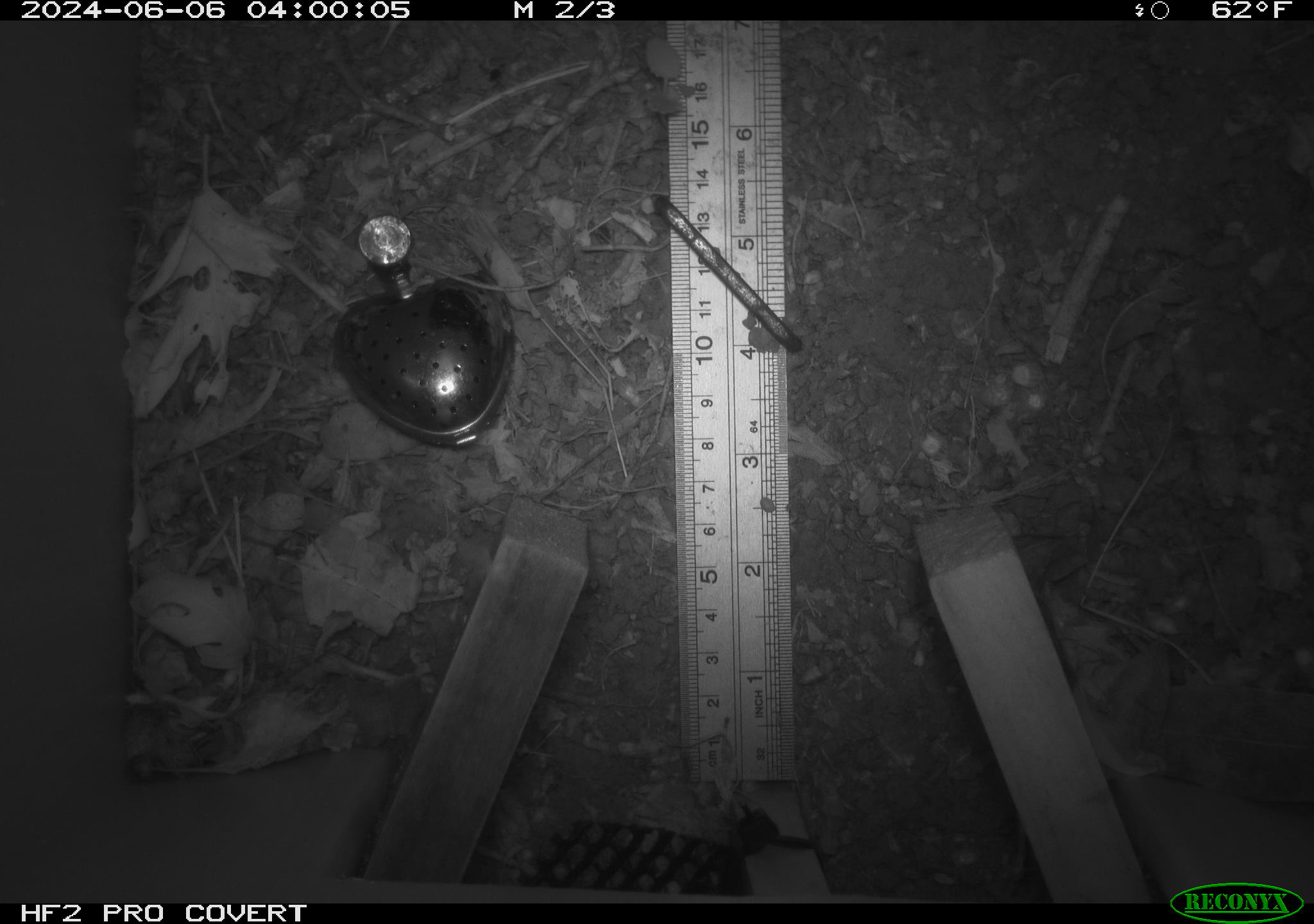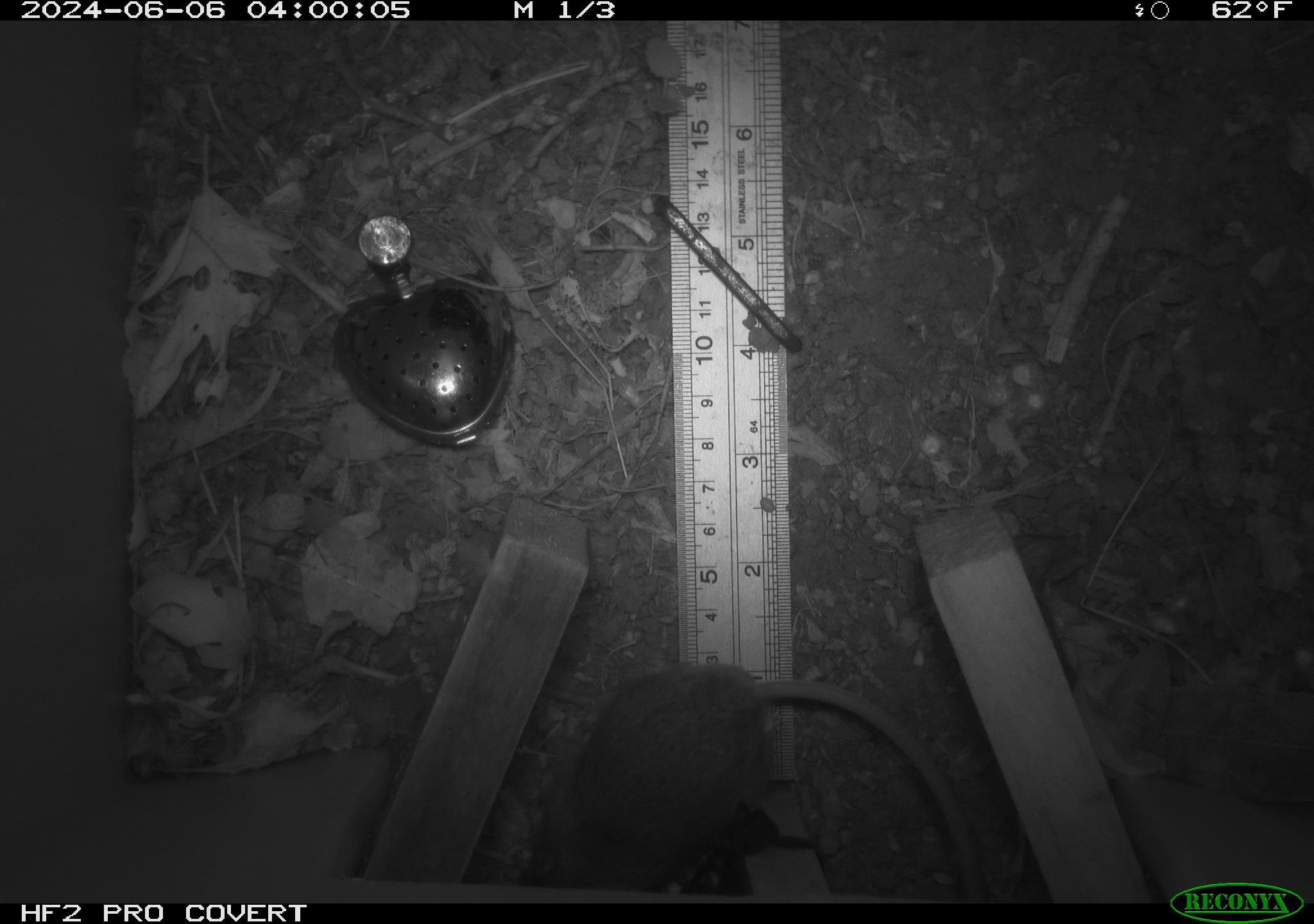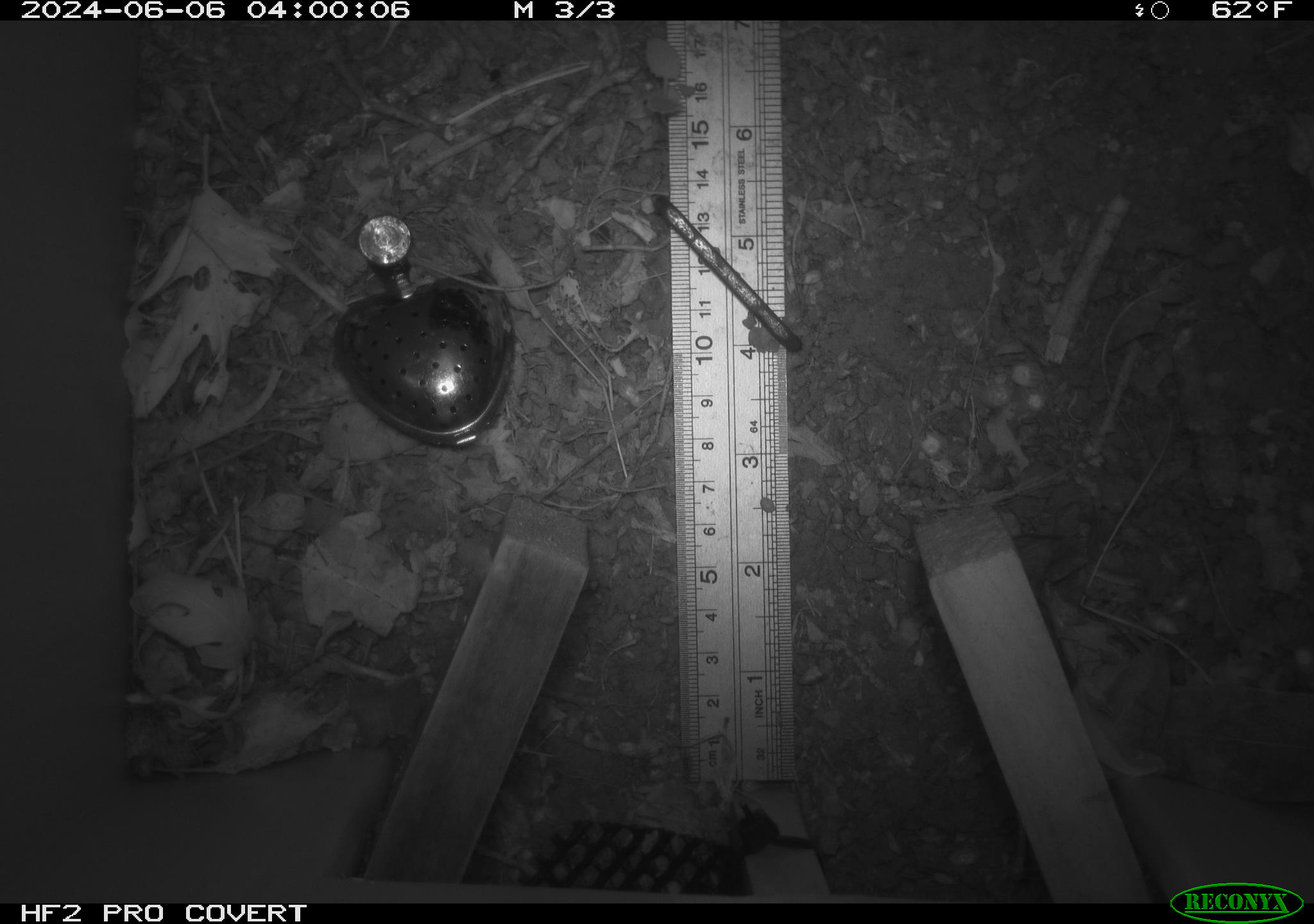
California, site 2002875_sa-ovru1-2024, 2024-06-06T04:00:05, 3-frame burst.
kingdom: Animalia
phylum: Chordata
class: Mammalia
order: Rodentia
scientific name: Rodentia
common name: rodent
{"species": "rodent (Rodentia)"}